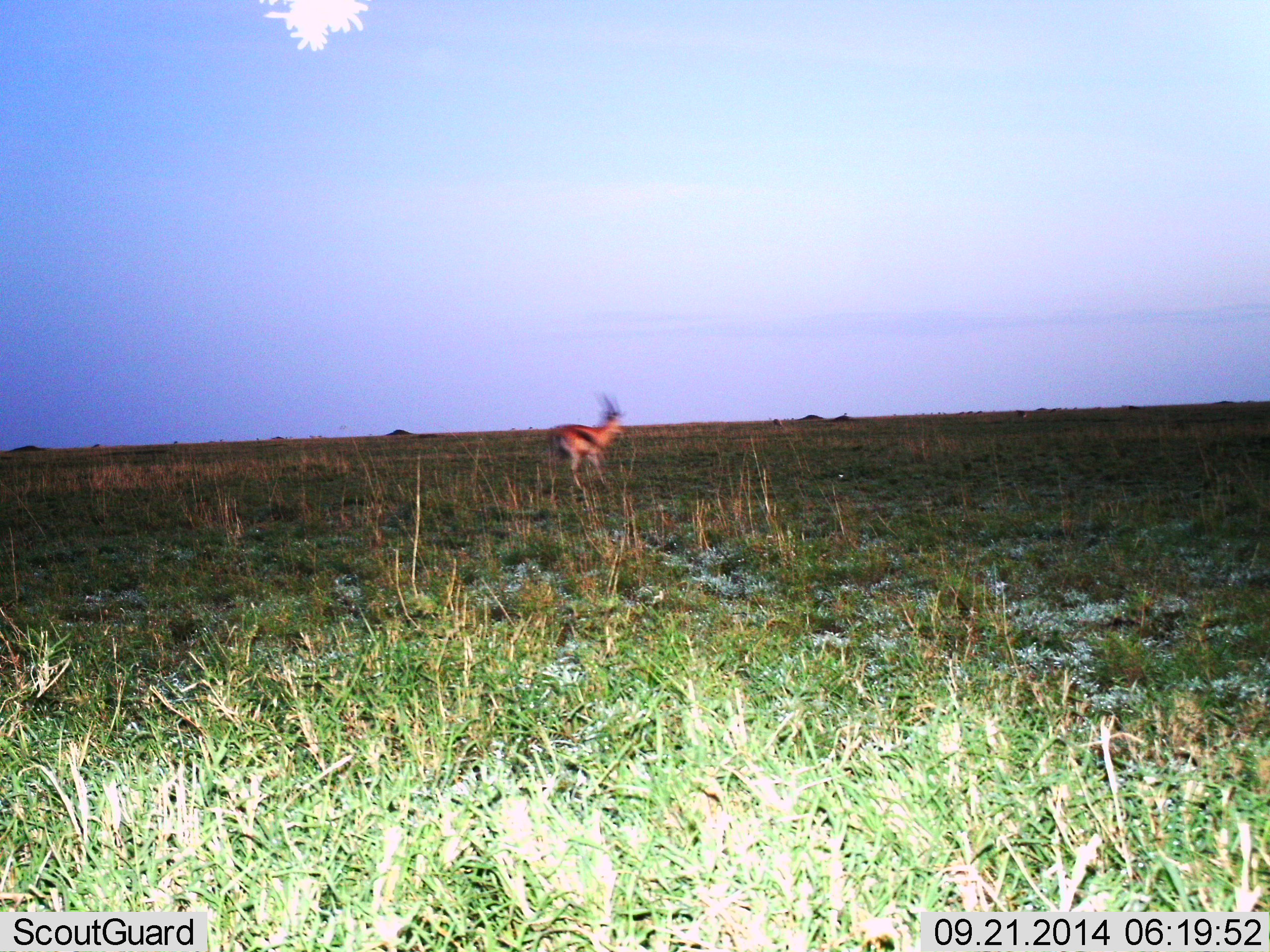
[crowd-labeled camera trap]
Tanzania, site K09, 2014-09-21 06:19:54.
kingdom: Animalia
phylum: Chordata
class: Mammalia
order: Artiodactyla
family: Bovidae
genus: Eudorcas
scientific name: Eudorcas thomsonii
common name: thomson's gazelle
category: gazellethomsons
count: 1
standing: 40%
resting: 0%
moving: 70%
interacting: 0%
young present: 0%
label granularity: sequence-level